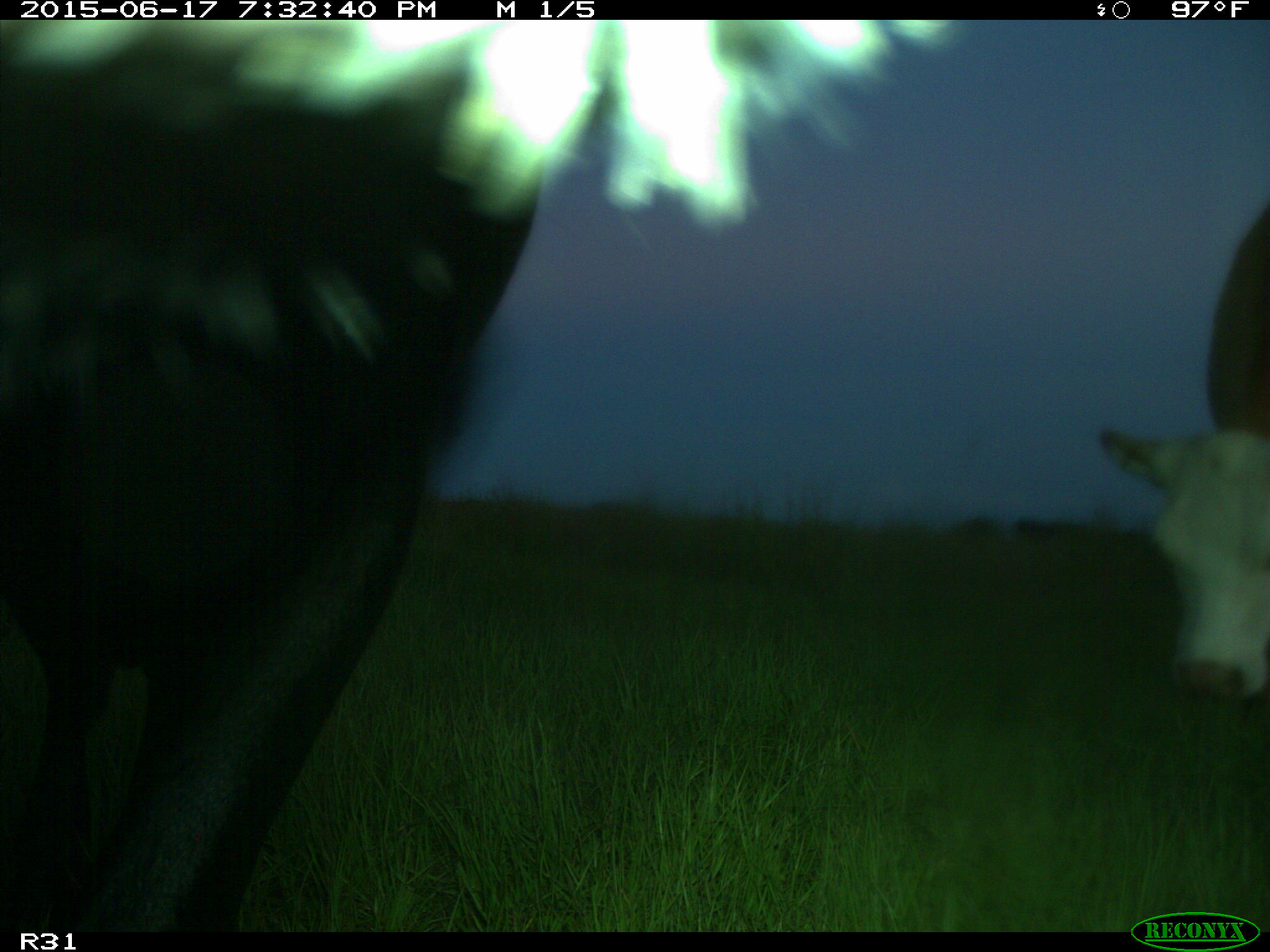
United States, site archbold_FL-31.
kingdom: Animalia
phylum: Chordata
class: Mammalia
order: Artiodactyla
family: Bovidae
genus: Bos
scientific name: Bos taurus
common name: domestic cow